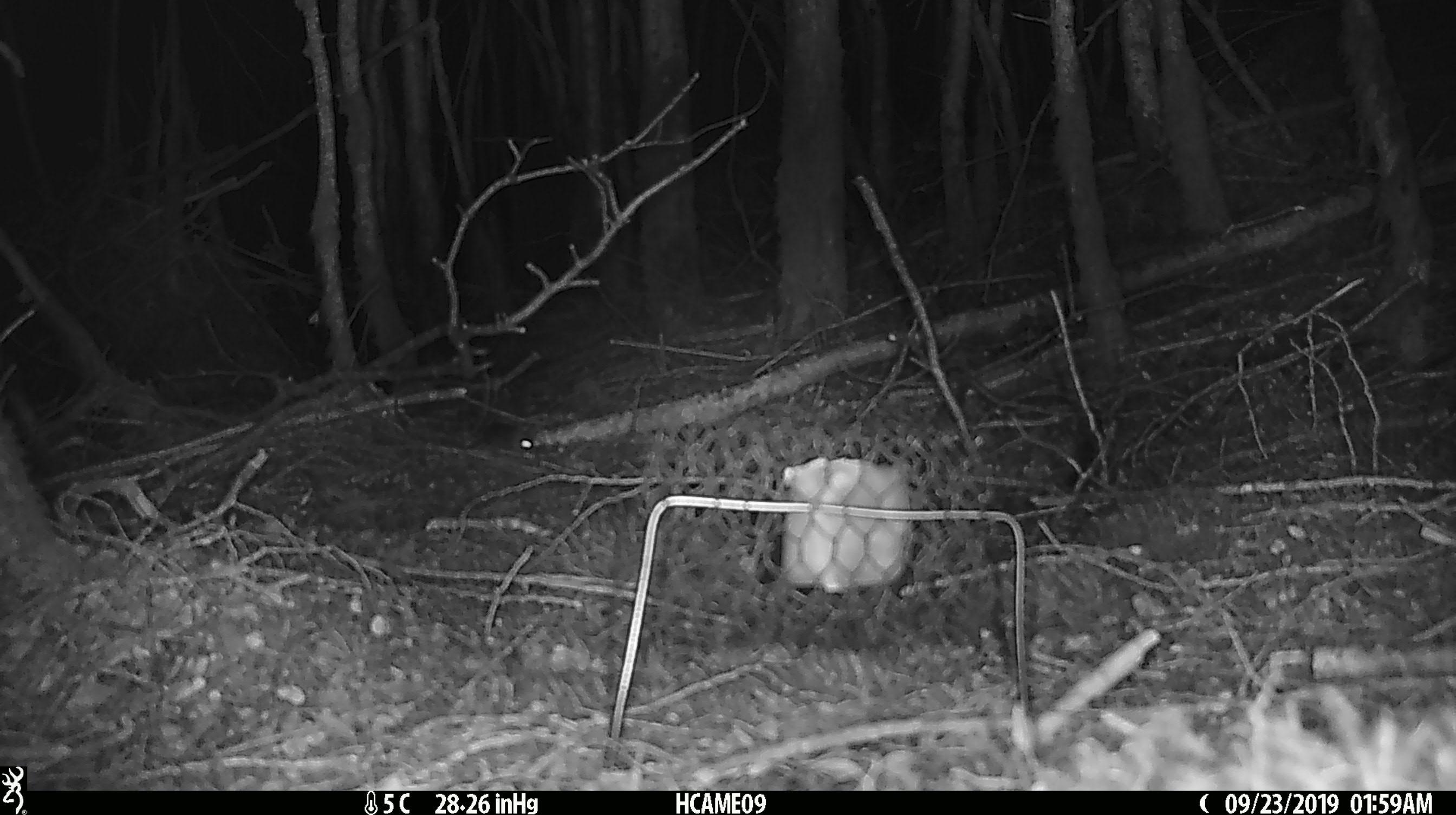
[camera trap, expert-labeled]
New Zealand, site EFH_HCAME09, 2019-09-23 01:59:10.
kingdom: Animalia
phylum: Chordata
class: Mammalia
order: Rodentia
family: Muridae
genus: Mus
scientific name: Mus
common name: mouse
Mouse (Mus).